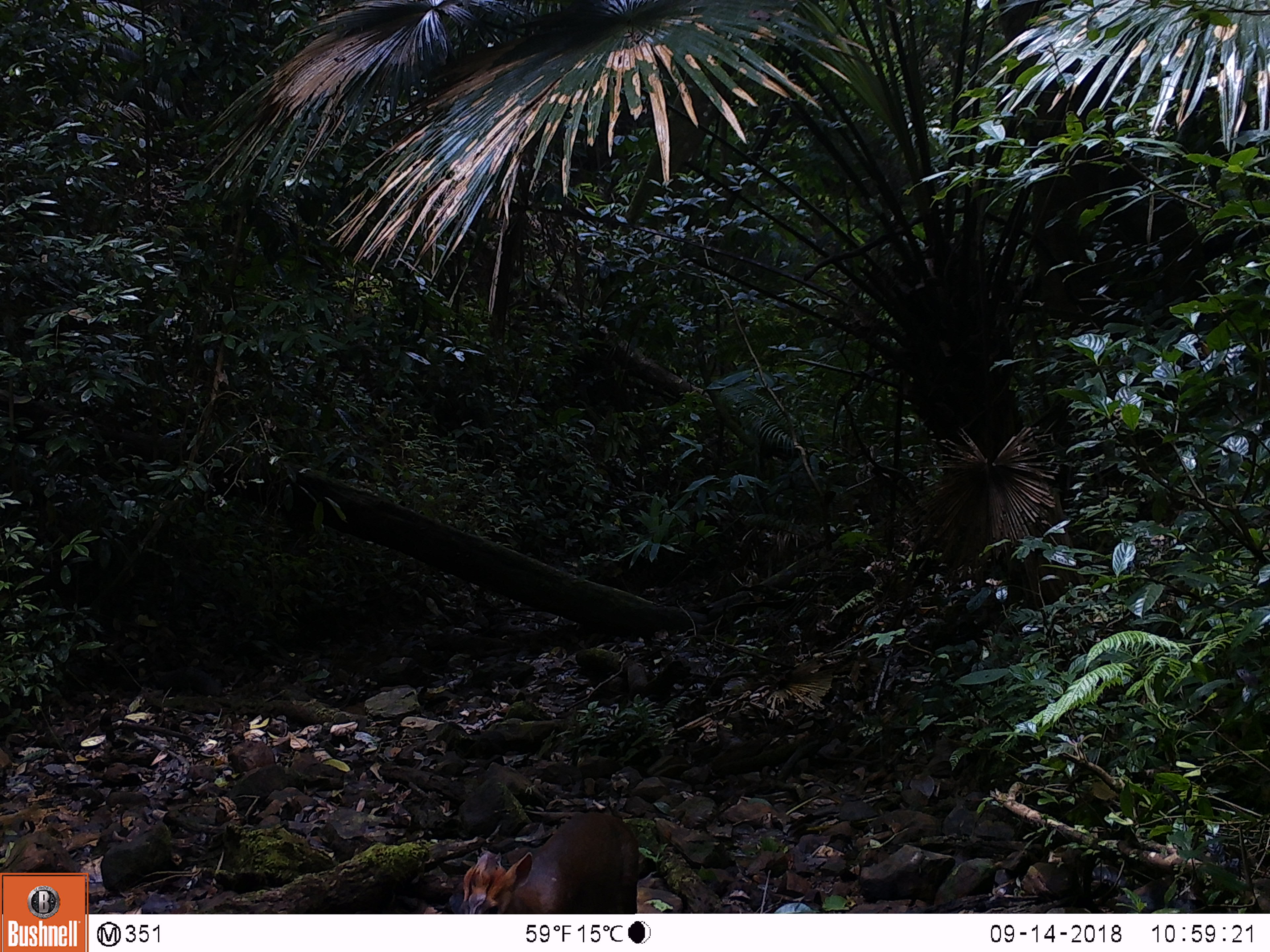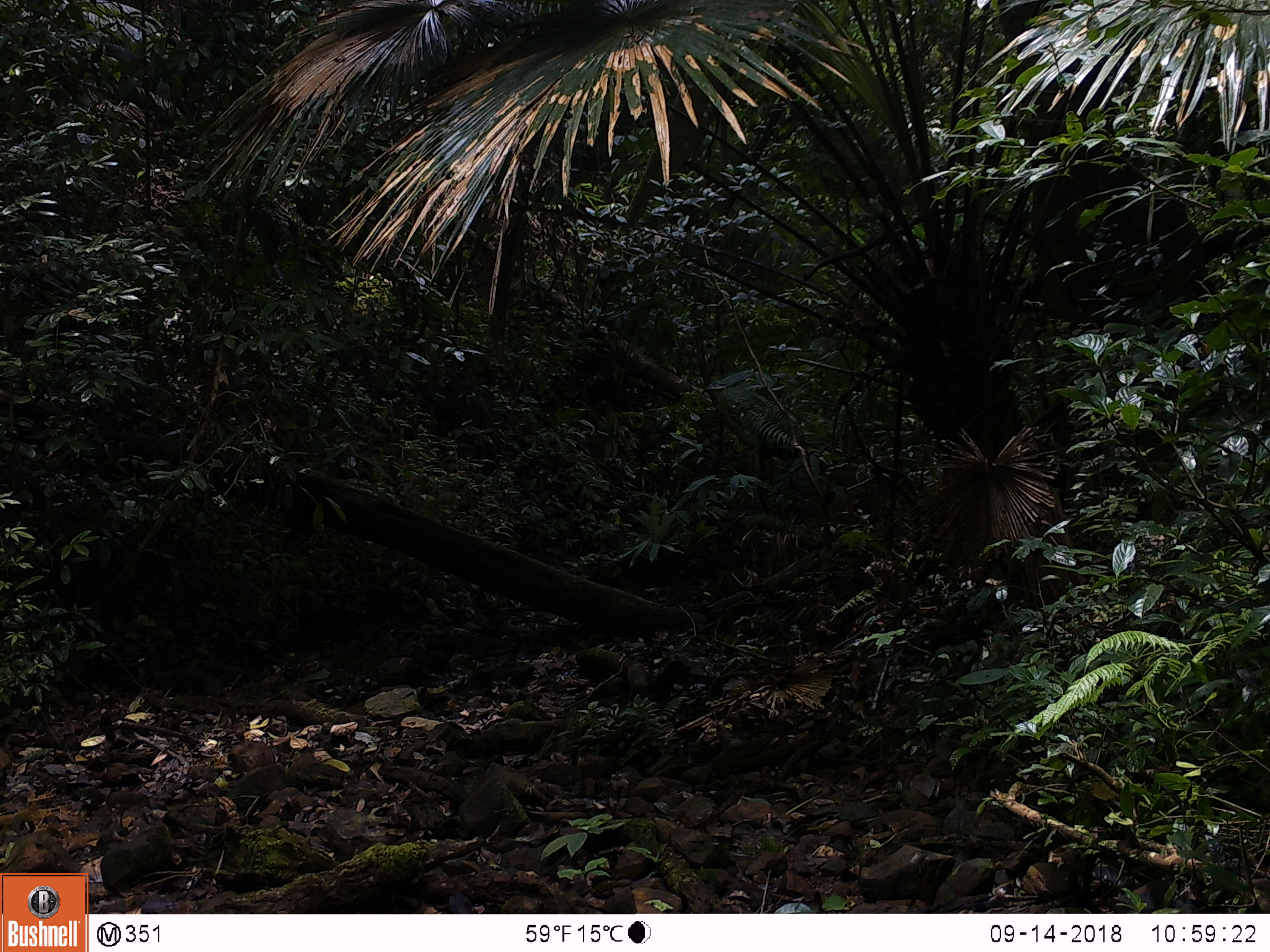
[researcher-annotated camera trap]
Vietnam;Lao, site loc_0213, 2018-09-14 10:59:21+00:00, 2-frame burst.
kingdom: Animalia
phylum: Chordata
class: Mammalia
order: Artiodactyla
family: Cervidae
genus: Muntiacus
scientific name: Muntiacus rooseveltorum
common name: roosevelt's muntjac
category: roosevelts muntjac group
Roosevelts muntjac group (roosevelt's muntjac) (Muntiacus rooseveltorum). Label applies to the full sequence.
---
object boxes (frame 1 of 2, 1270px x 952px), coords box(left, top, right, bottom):
roosevelts muntjac group: box(454, 811, 641, 914)